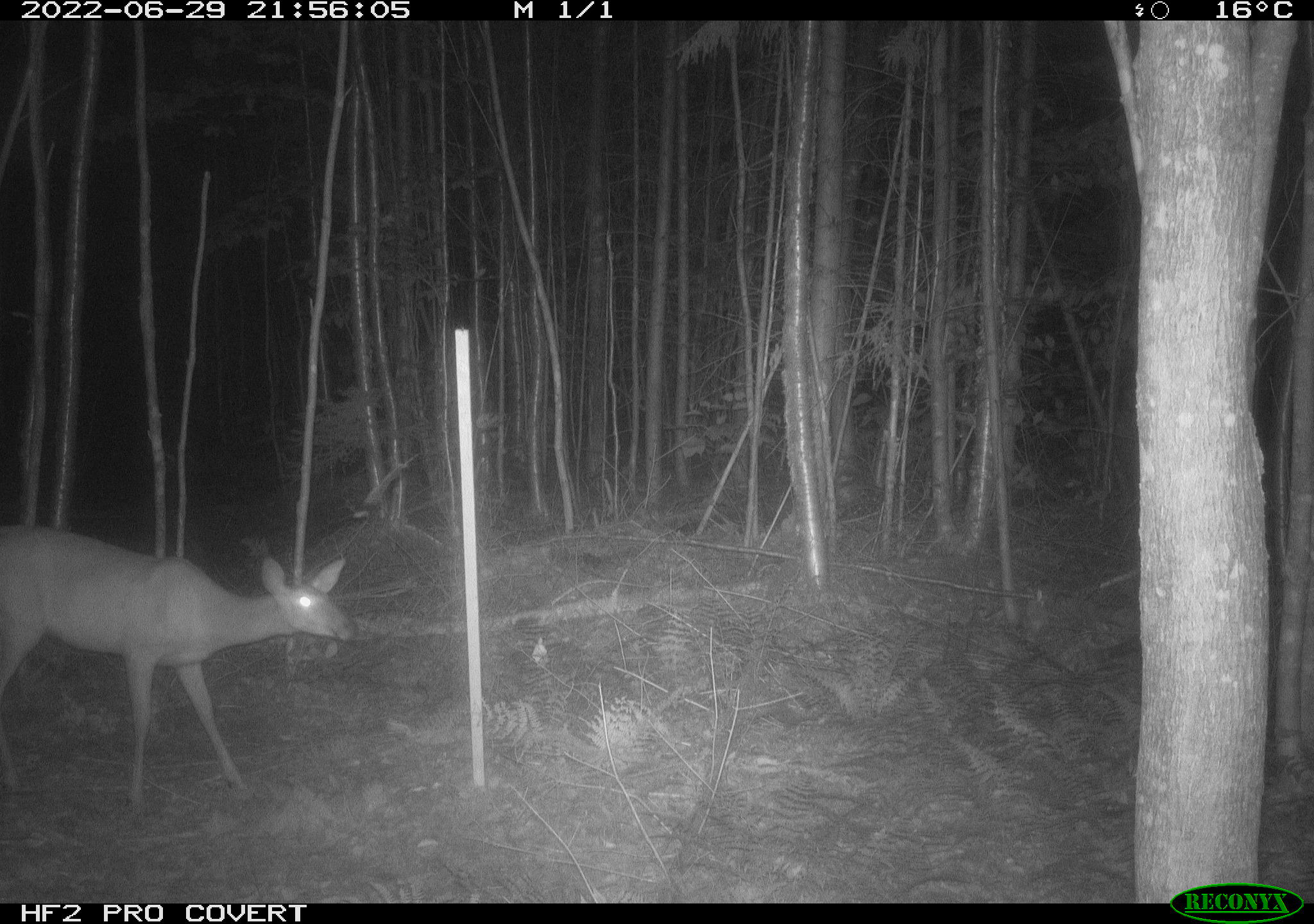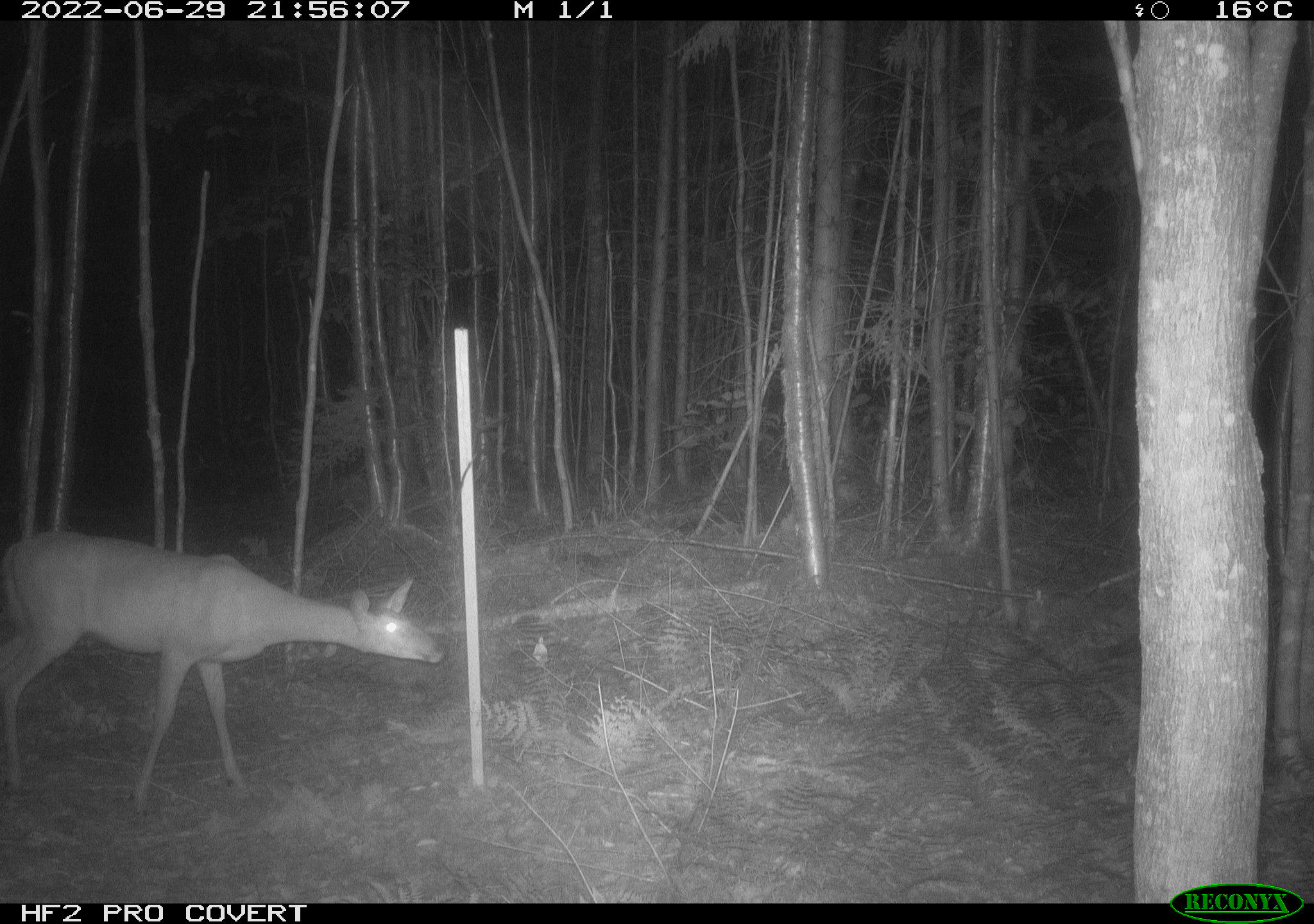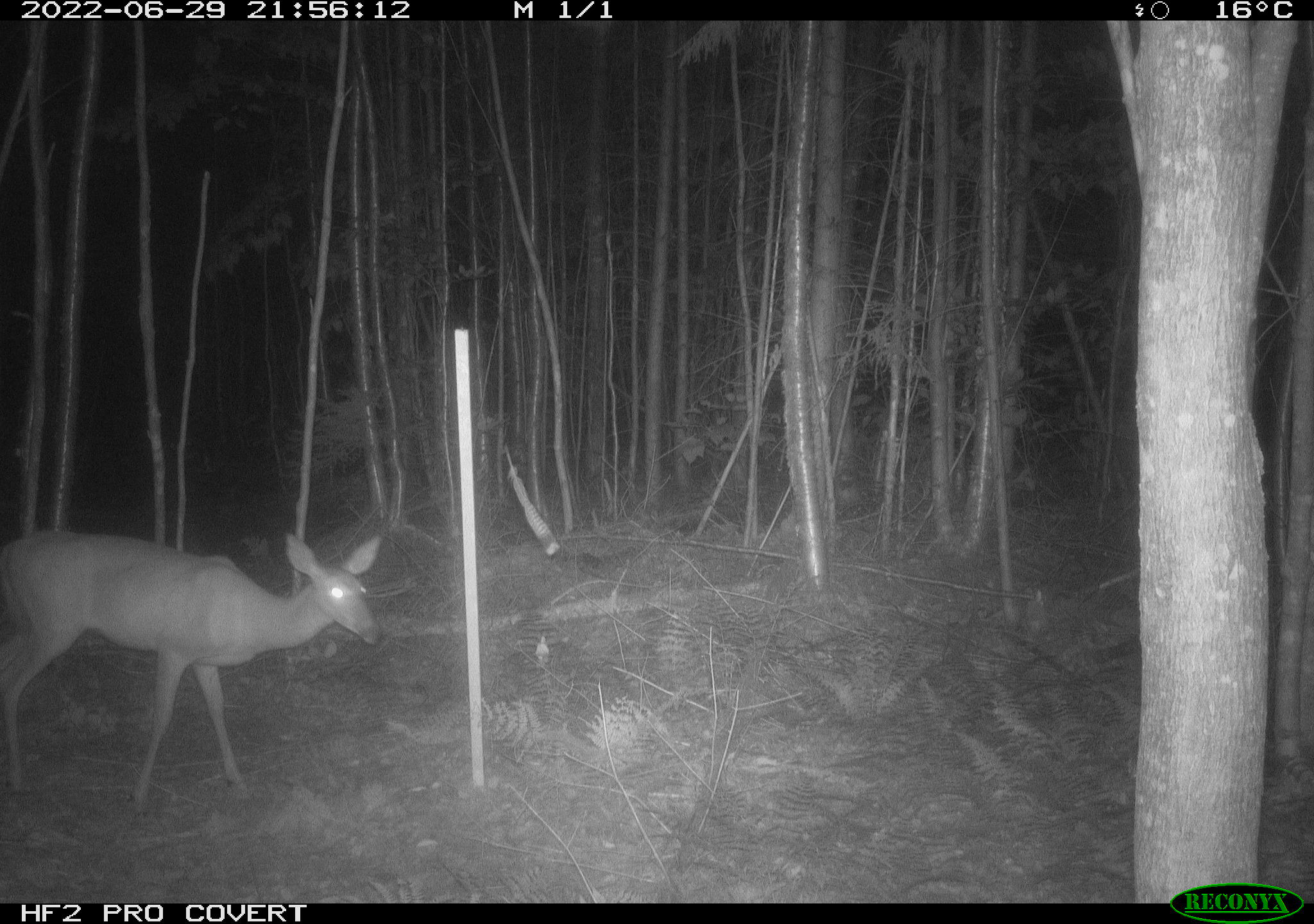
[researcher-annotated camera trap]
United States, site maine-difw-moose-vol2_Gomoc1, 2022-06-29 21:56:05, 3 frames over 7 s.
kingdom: Animalia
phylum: Chordata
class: Mammalia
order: Artiodactyla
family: Cervidae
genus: Odocoileus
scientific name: Odocoileus virginianus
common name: white-tailed deer